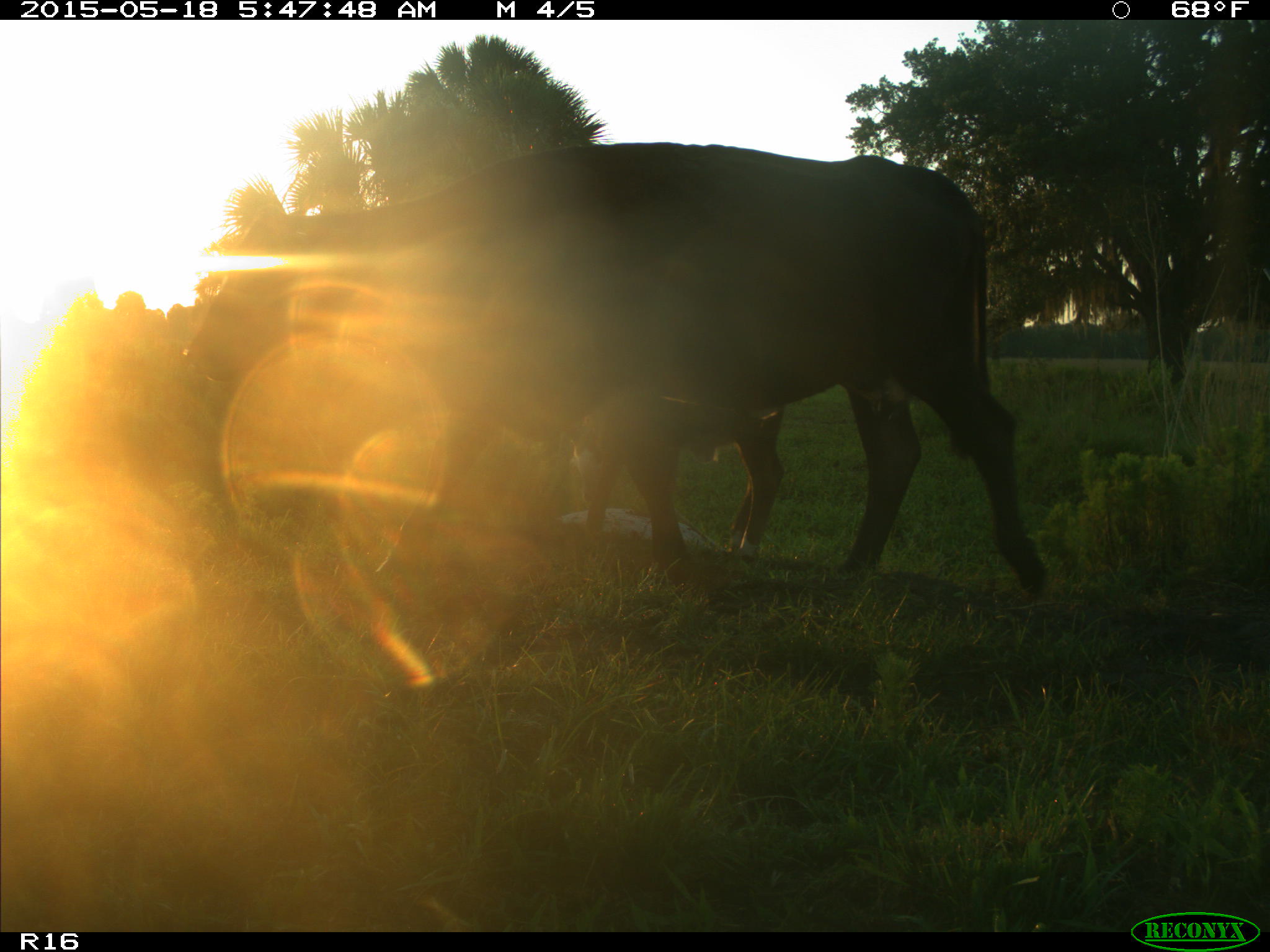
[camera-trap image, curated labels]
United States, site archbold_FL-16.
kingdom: Animalia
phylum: Chordata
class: Mammalia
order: Artiodactyla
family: Bovidae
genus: Bos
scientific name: Bos taurus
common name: domestic cow